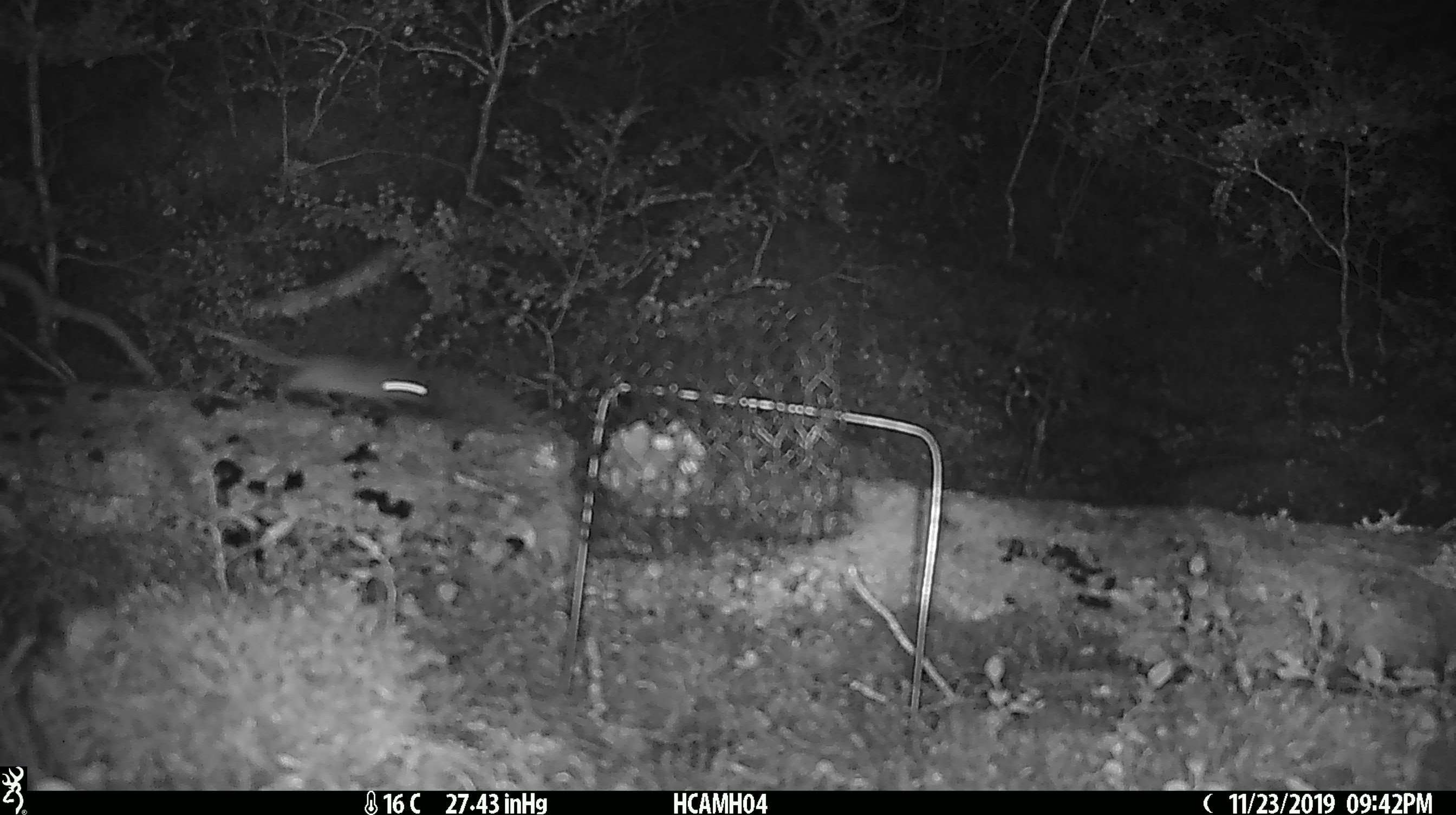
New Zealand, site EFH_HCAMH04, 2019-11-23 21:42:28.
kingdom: Animalia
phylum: Chordata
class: Mammalia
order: Rodentia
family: Muridae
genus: Mus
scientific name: Mus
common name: mouse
Mouse (Mus).